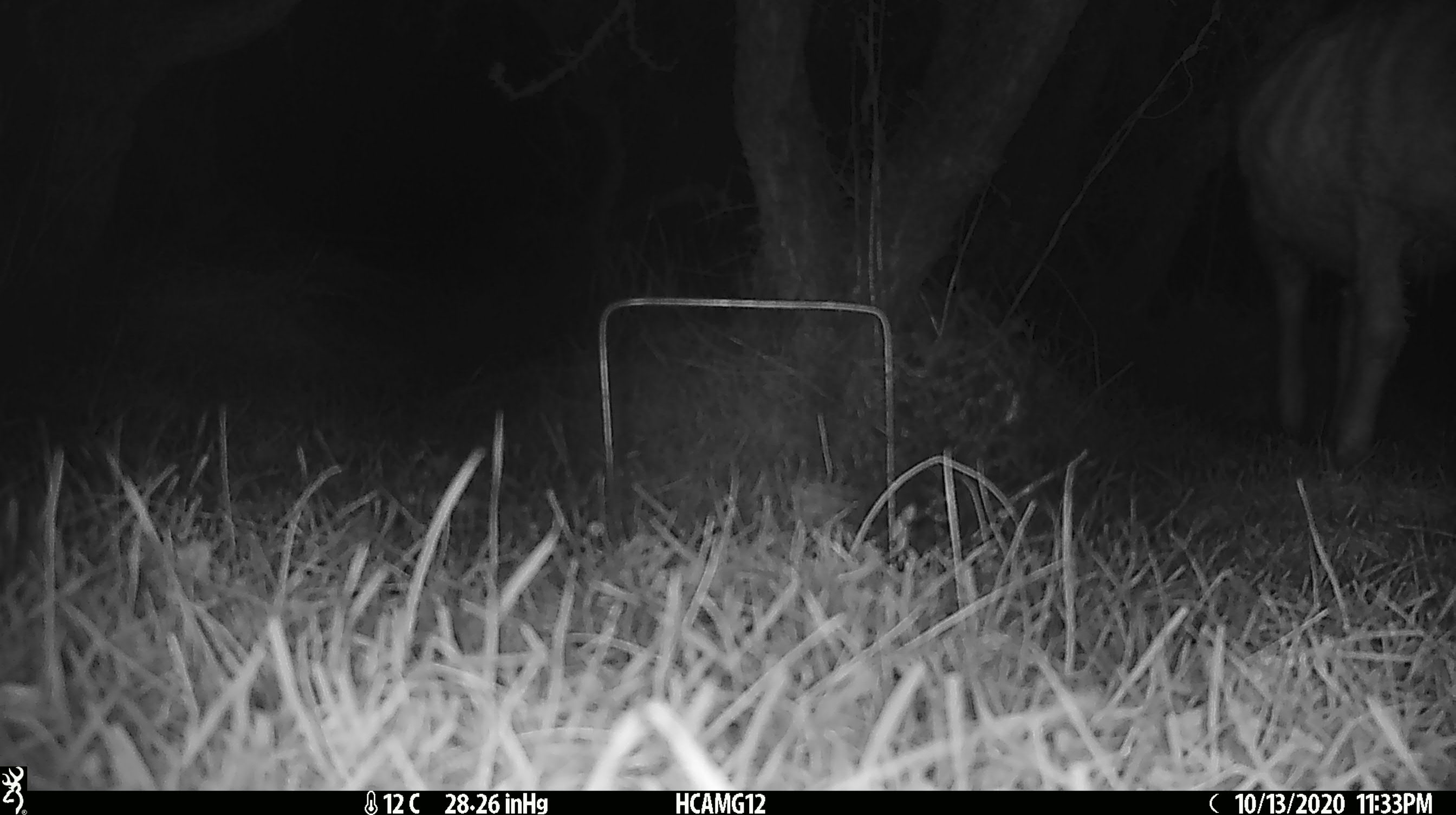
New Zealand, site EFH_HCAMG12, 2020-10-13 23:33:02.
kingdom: Animalia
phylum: Chordata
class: Mammalia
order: Artiodactyla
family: Bovidae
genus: Ovis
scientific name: Ovis aries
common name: domestic sheep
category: sheep